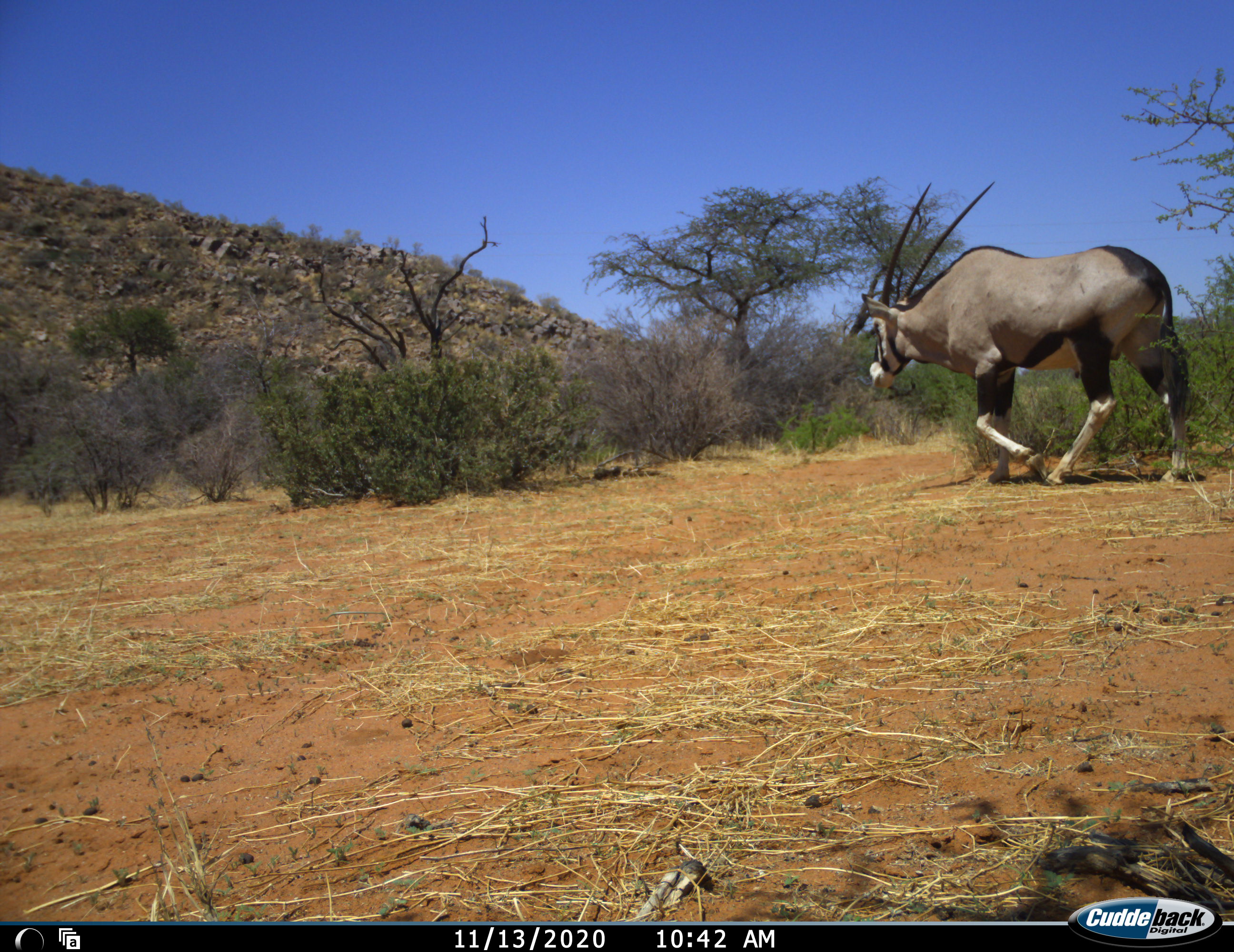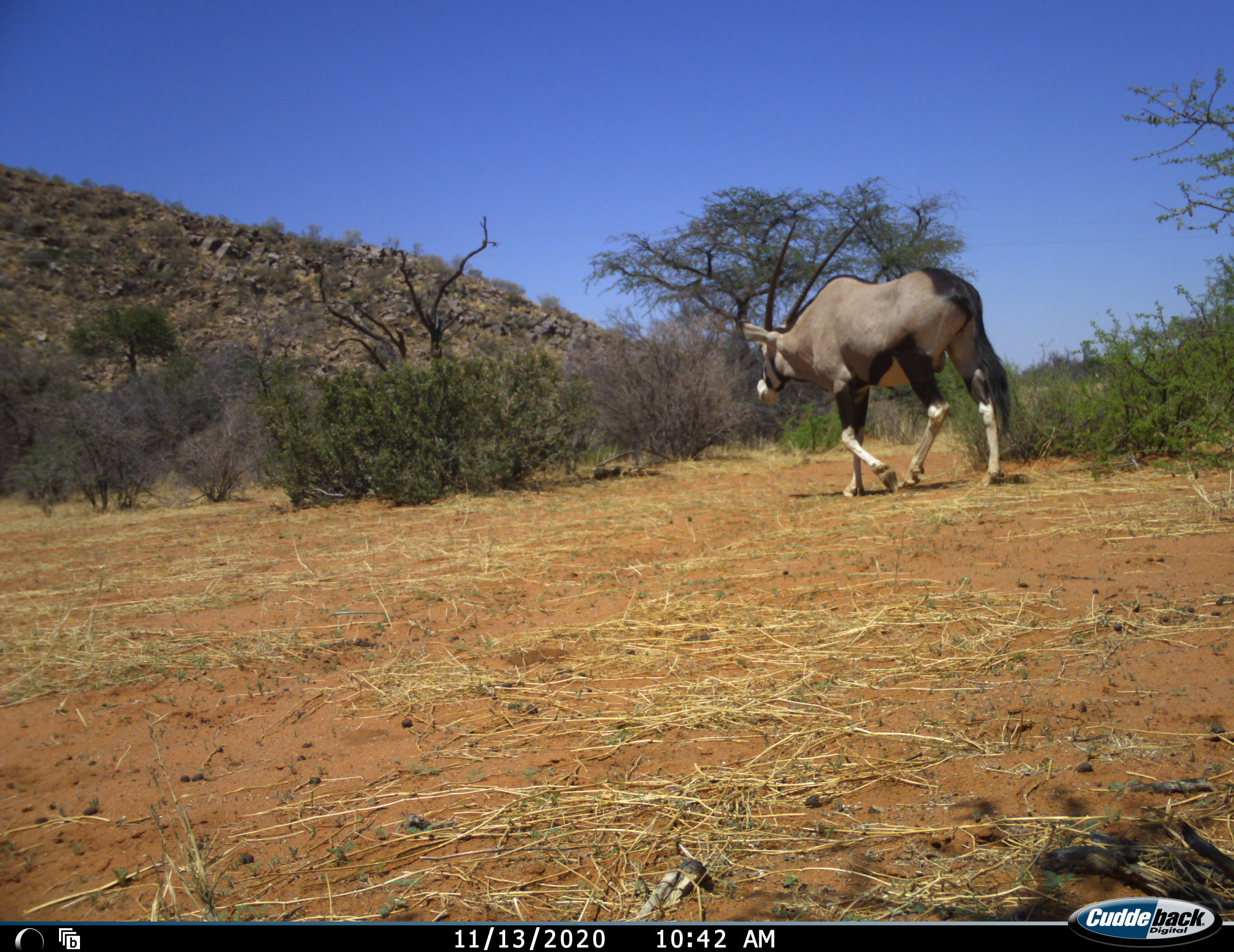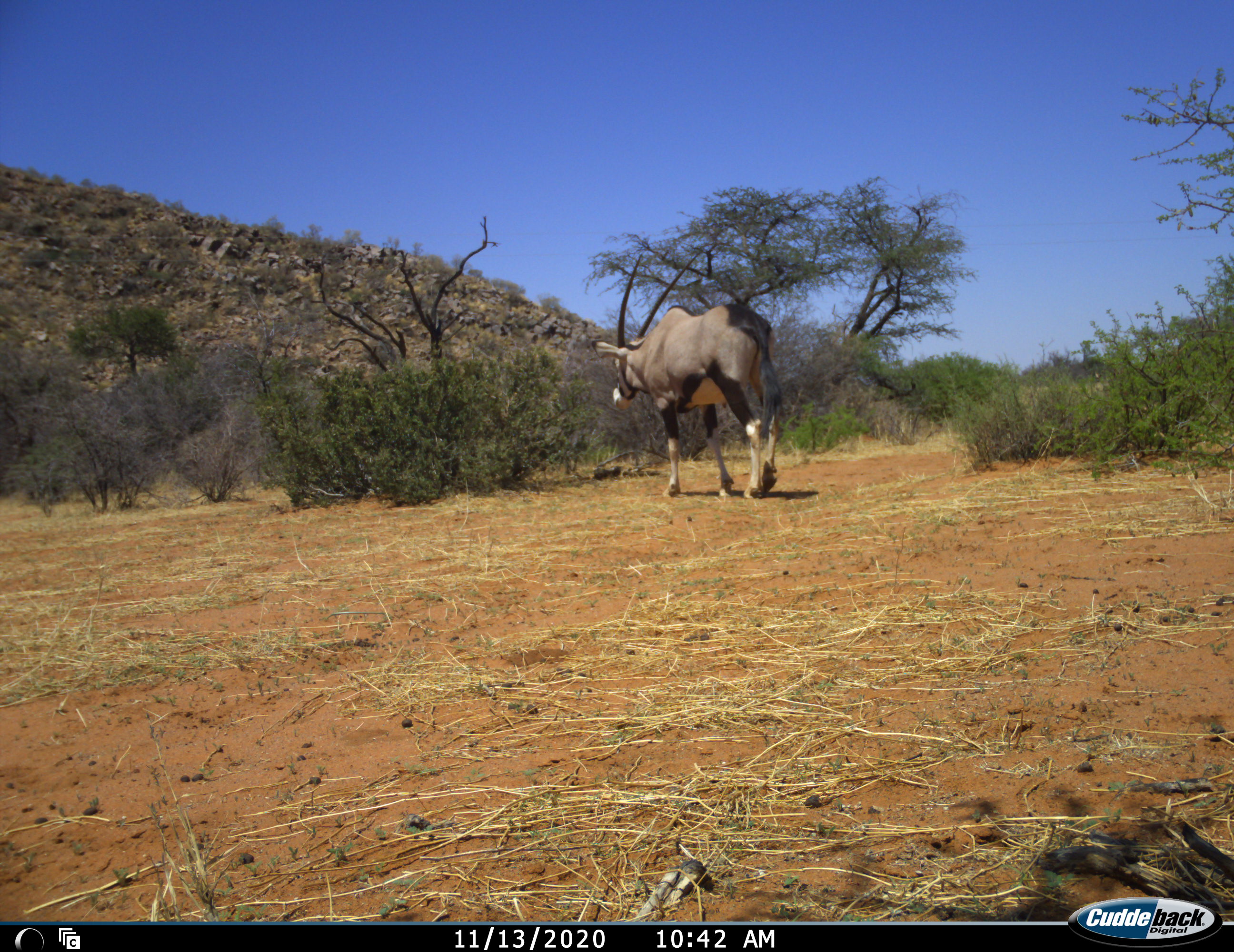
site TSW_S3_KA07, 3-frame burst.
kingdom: Animalia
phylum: Chordata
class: Mammalia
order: Artiodactyla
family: Bovidae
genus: Oryx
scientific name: Oryx gazella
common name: gemsbok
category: oryx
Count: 1.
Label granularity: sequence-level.